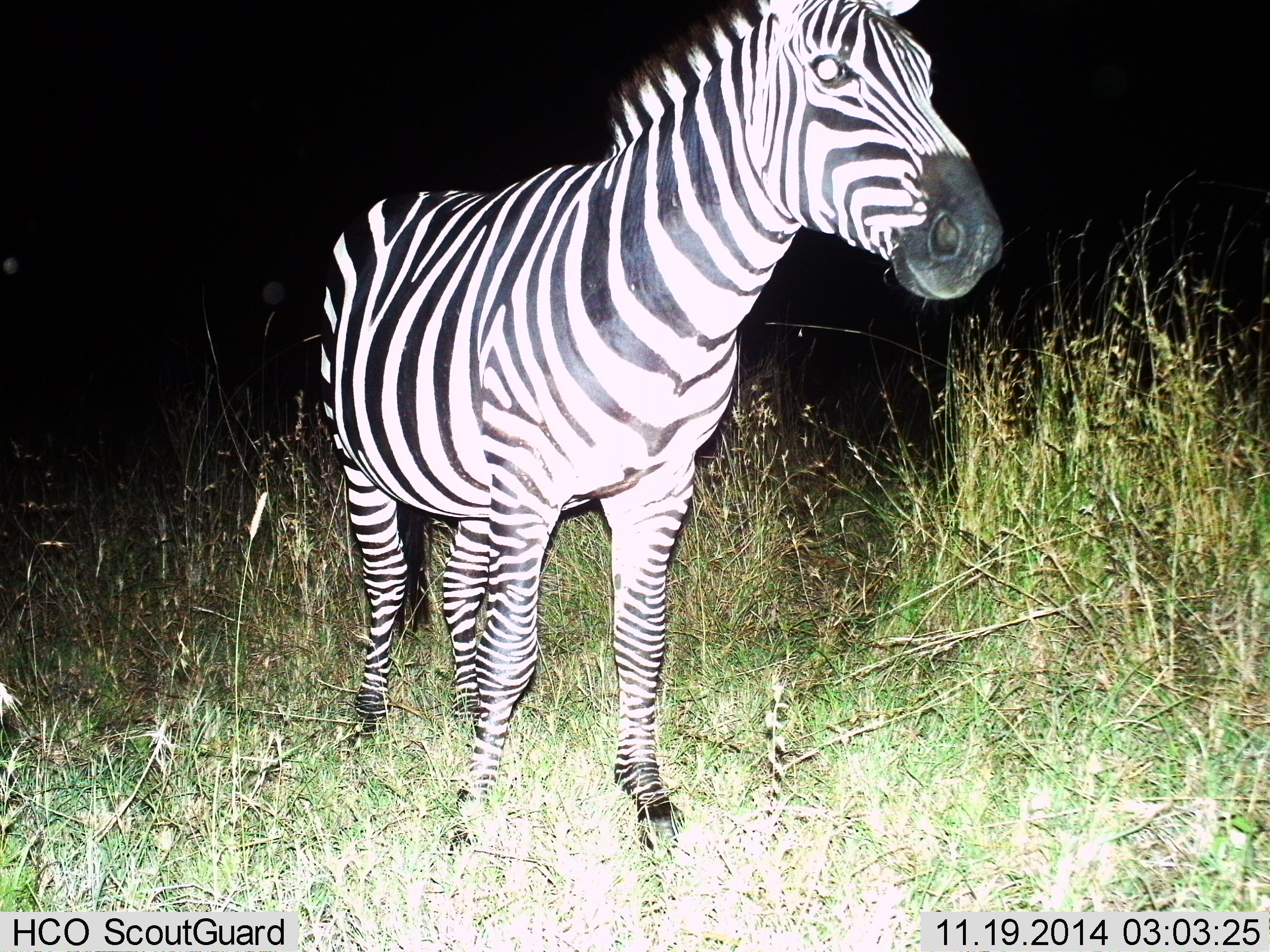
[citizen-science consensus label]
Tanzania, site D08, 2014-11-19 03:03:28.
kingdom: Animalia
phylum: Chordata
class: Mammalia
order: Perissodactyla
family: Equidae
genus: Equus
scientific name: Equus quagga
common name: plains zebra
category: zebra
Zebra (plains zebra) (Equus quagga), count 1. Behavior (volunteer vote fractions): standing 100%, resting 0%, moving 0%, interacting 0%. Young present (vote fraction): 0%. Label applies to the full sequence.